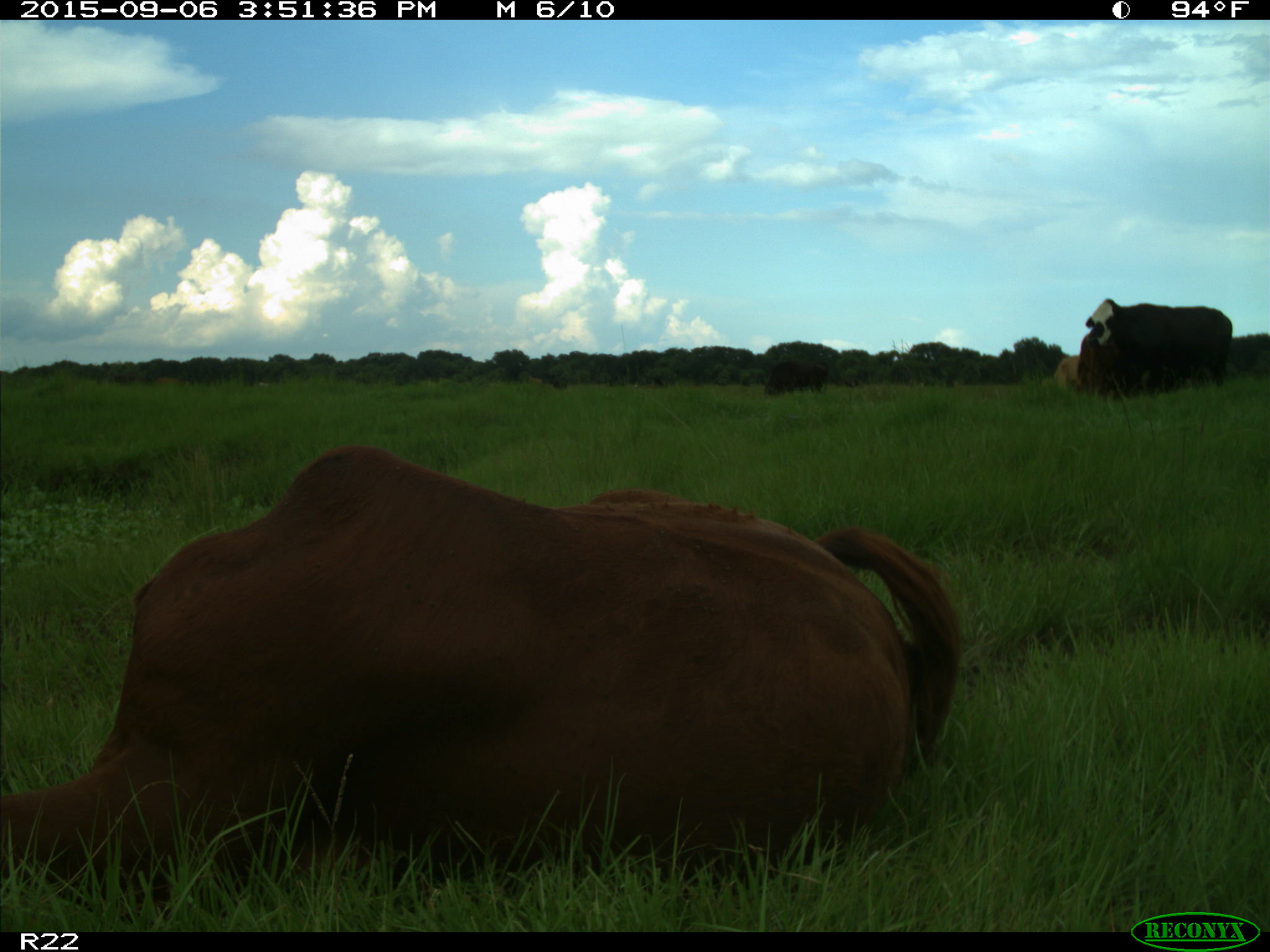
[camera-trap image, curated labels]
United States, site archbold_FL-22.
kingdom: Animalia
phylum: Chordata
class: Mammalia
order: Artiodactyla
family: Bovidae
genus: Bos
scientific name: Bos taurus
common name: domestic cow